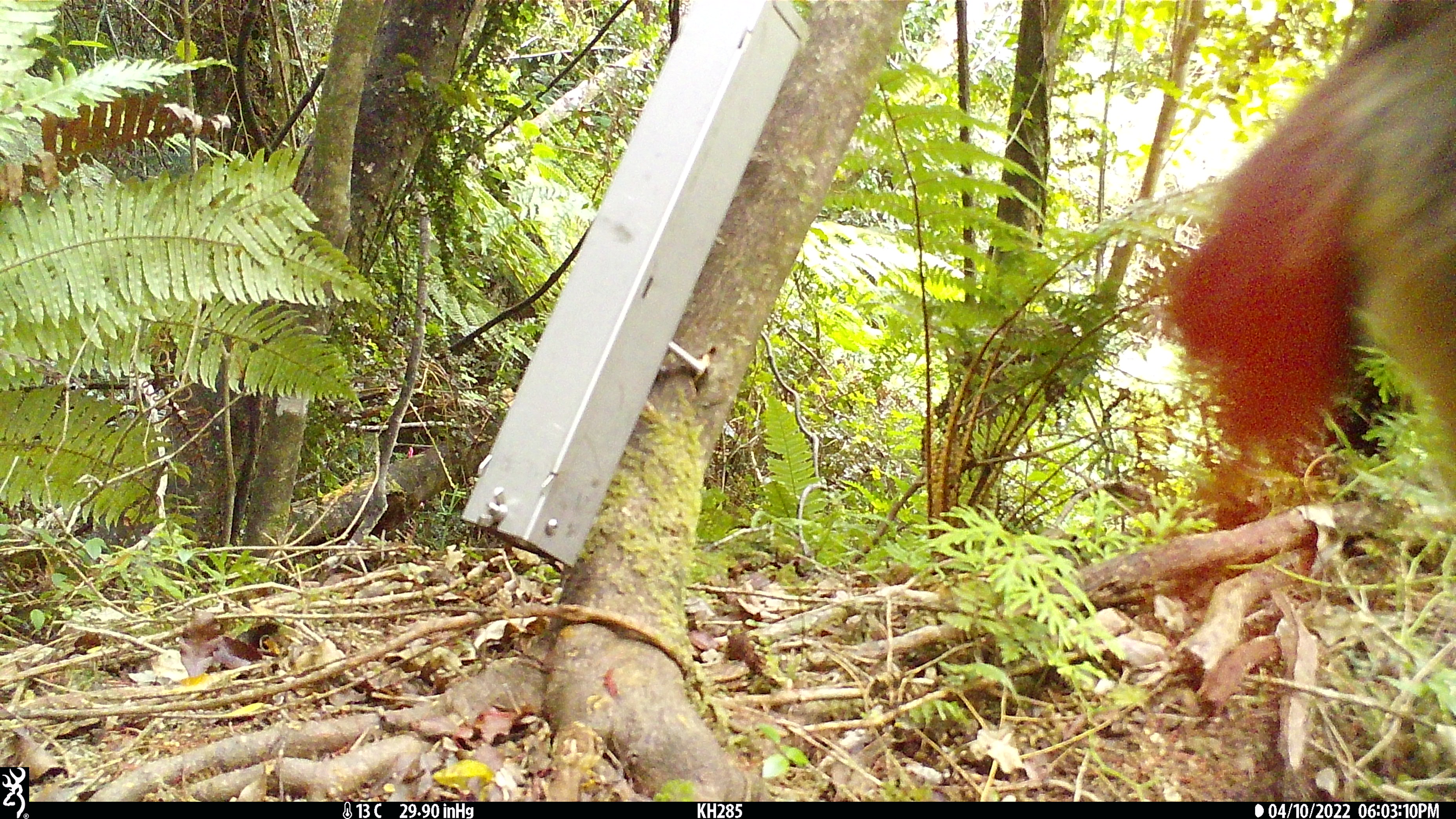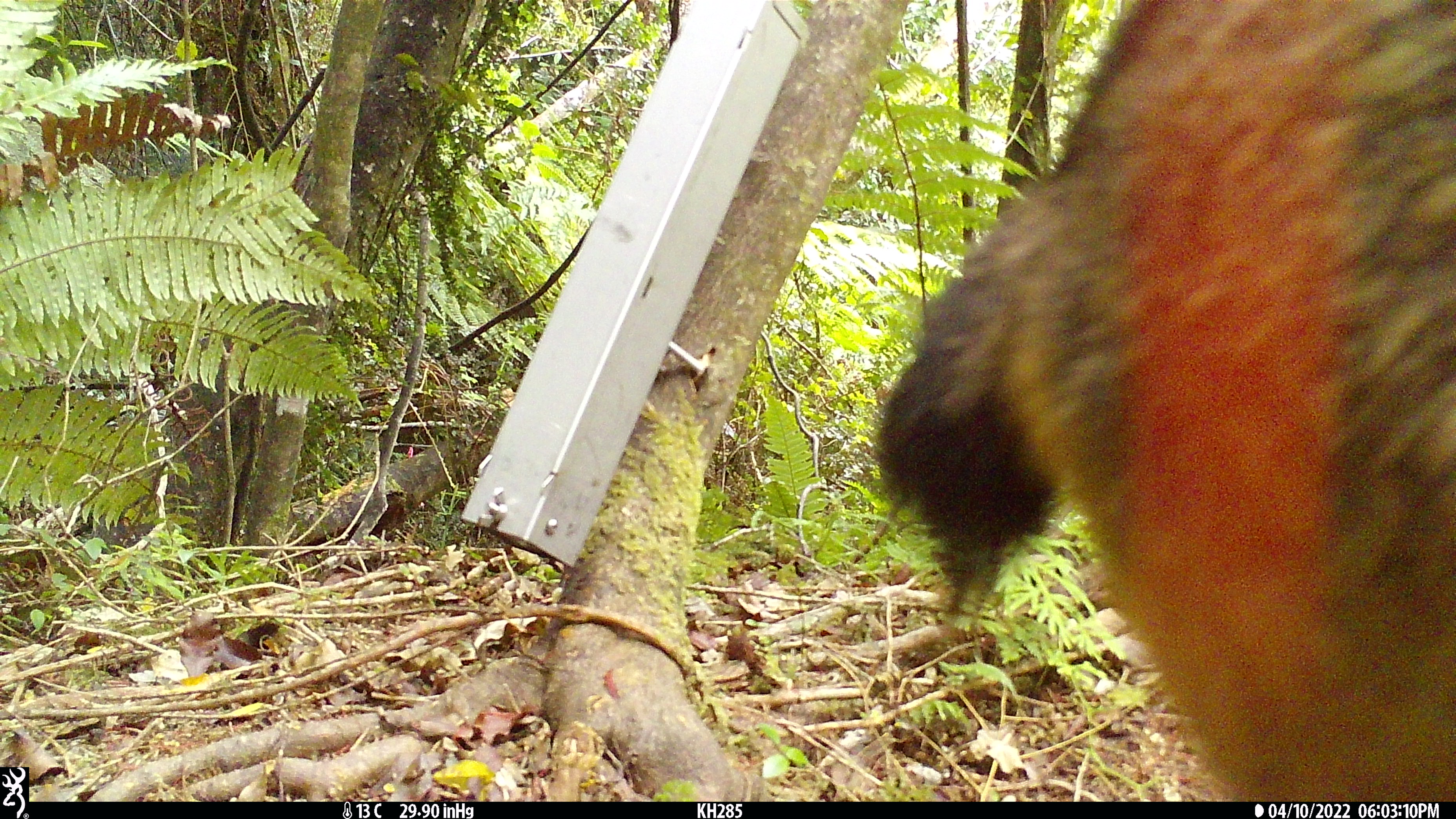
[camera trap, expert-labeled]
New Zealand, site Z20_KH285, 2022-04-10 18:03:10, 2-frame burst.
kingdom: Animalia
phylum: Chordata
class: Mammalia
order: Artiodactyla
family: Bovidae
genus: Rupicapra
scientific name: Rupicapra rupicapra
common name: alpine chamois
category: chamois